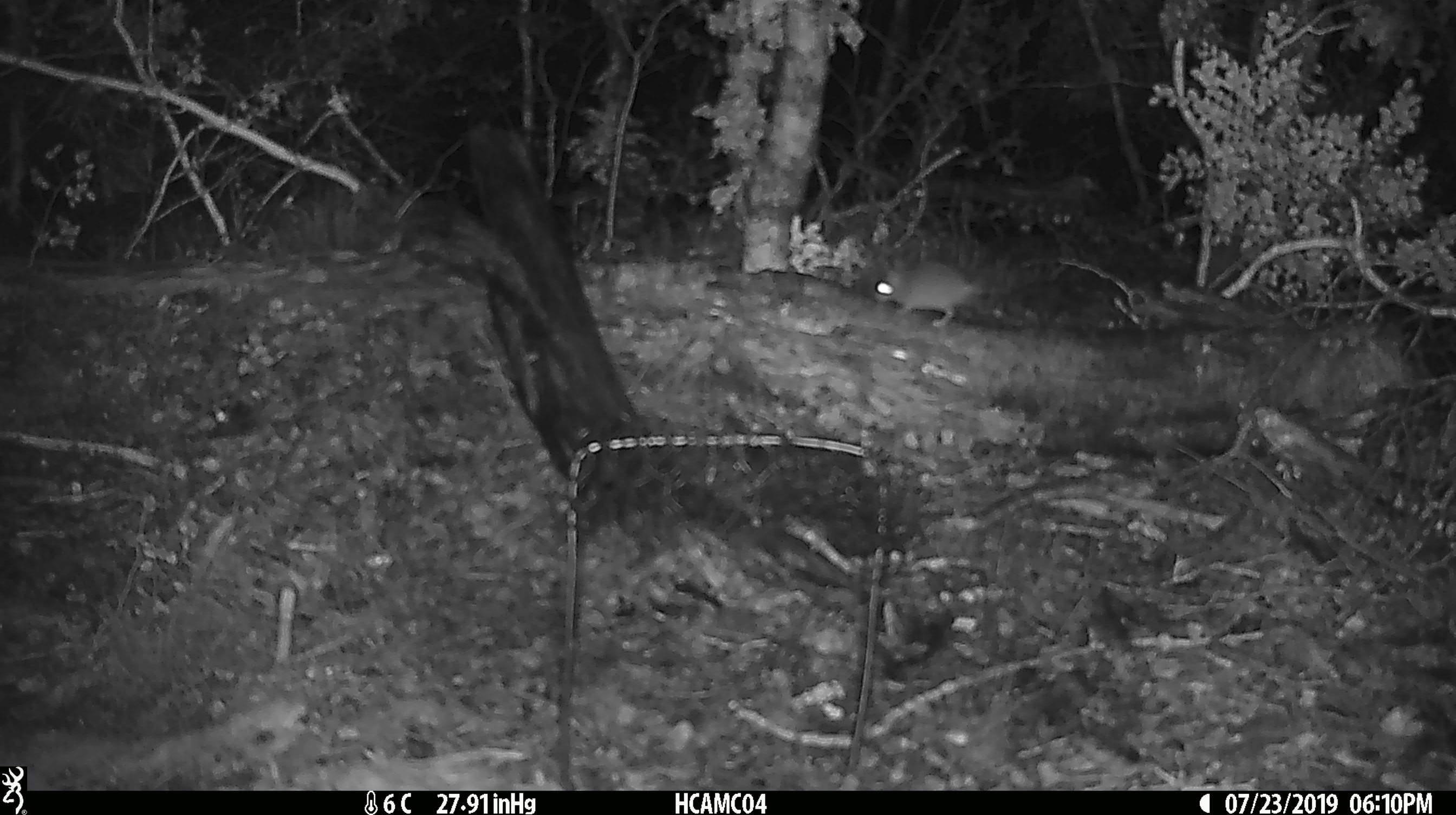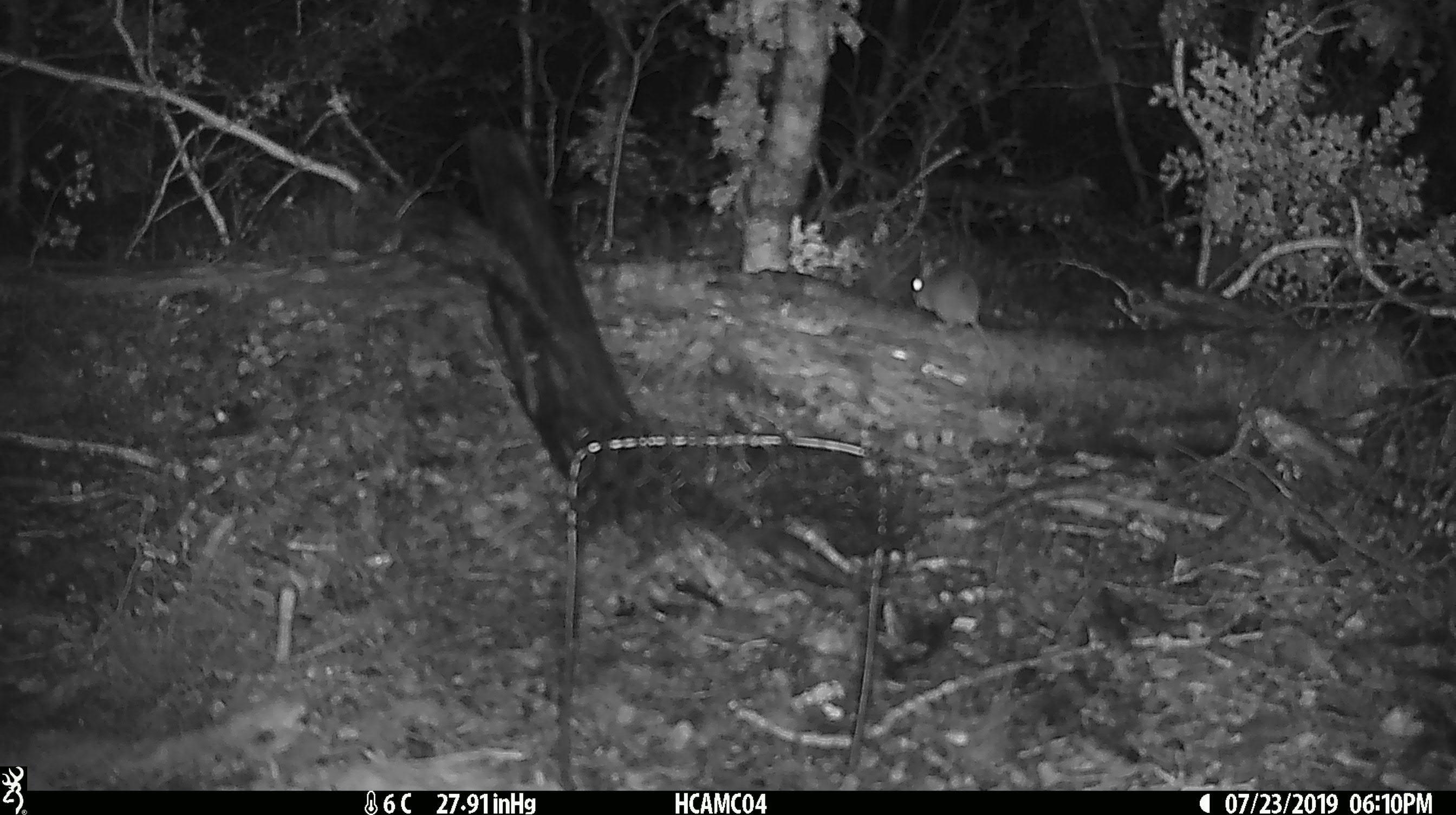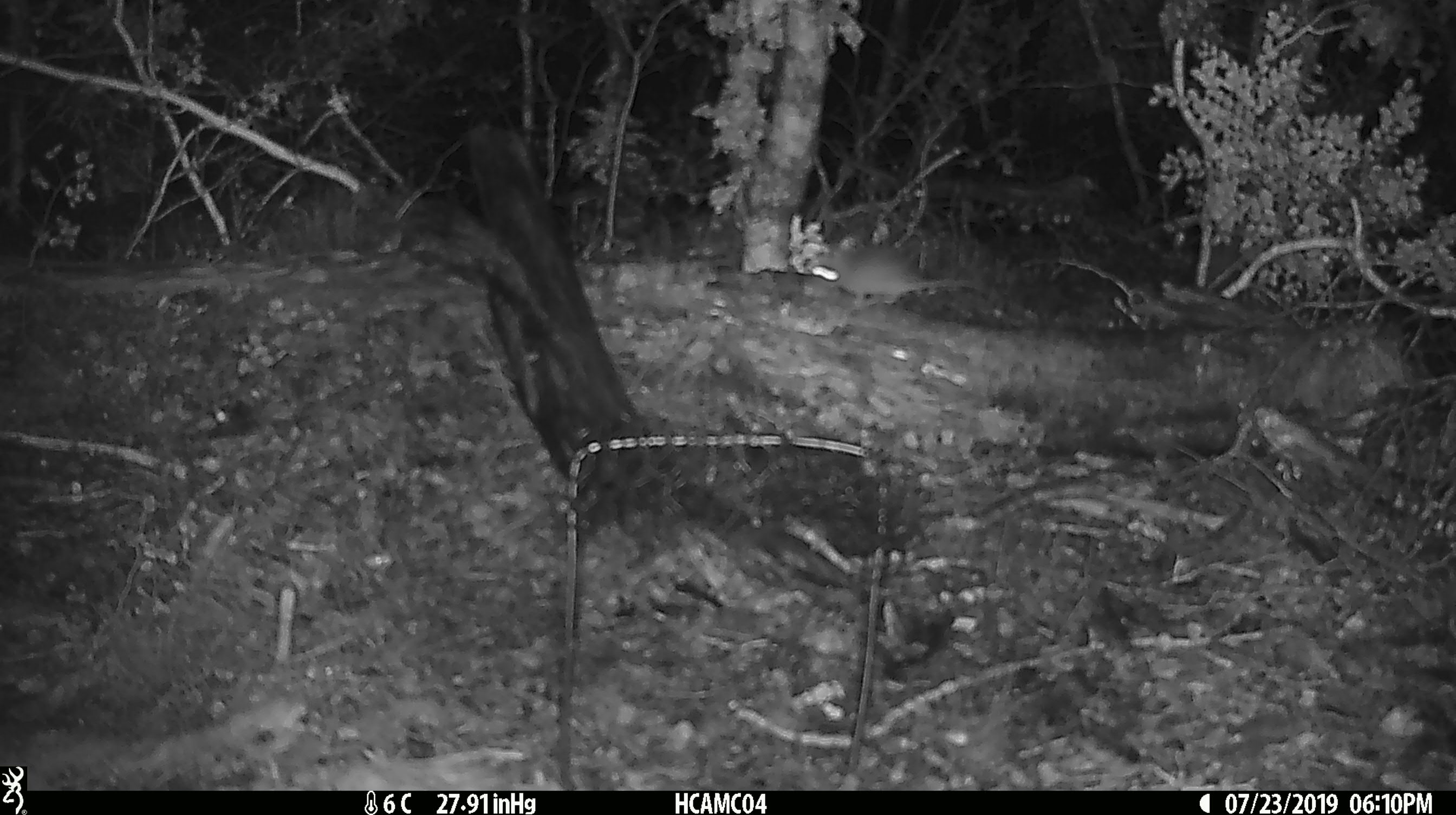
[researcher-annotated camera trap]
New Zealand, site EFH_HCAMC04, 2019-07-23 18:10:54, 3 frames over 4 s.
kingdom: Animalia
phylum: Chordata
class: Mammalia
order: Rodentia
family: Muridae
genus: Mus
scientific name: Mus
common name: mouse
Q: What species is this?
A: Mouse (Mus).